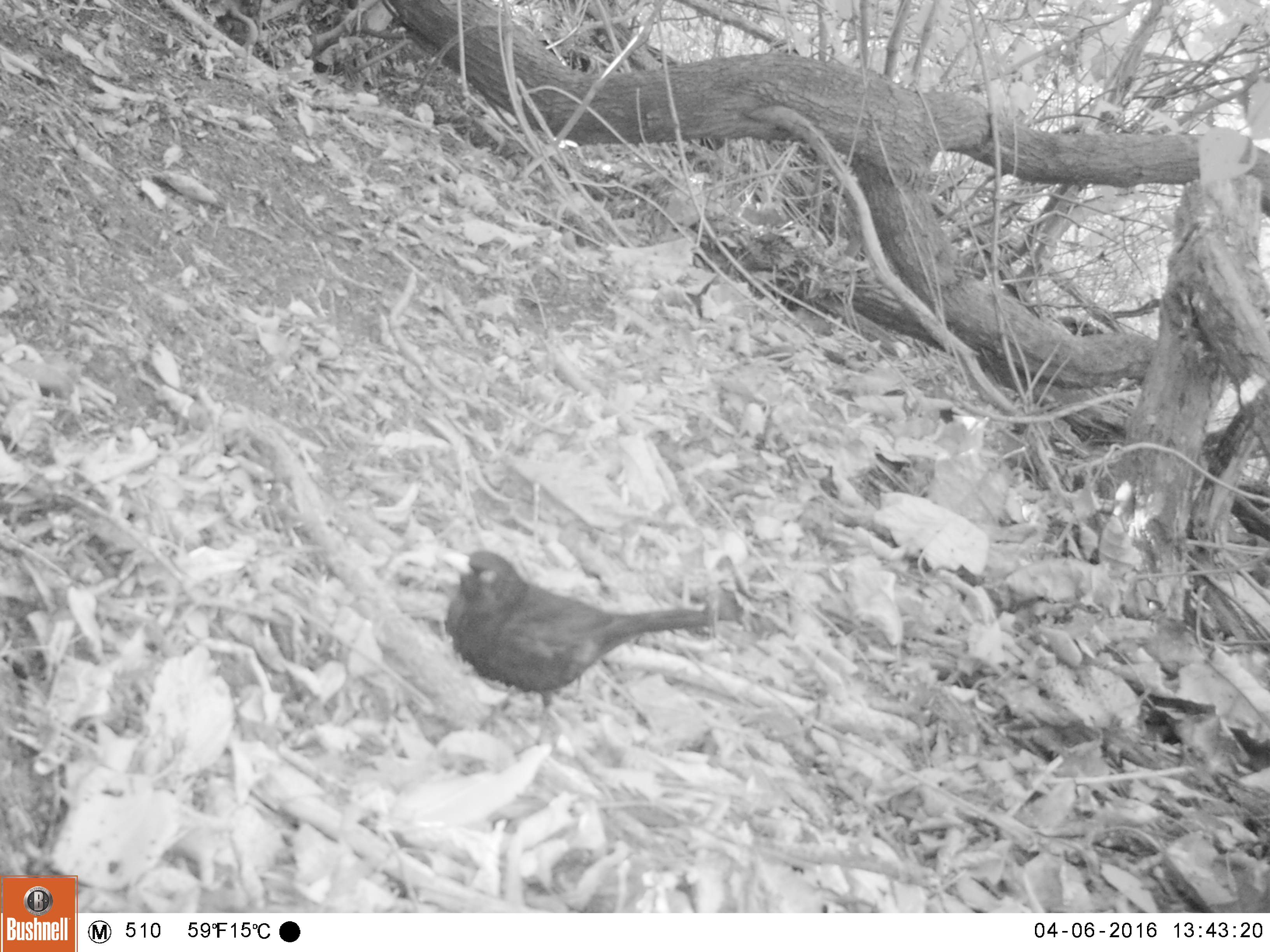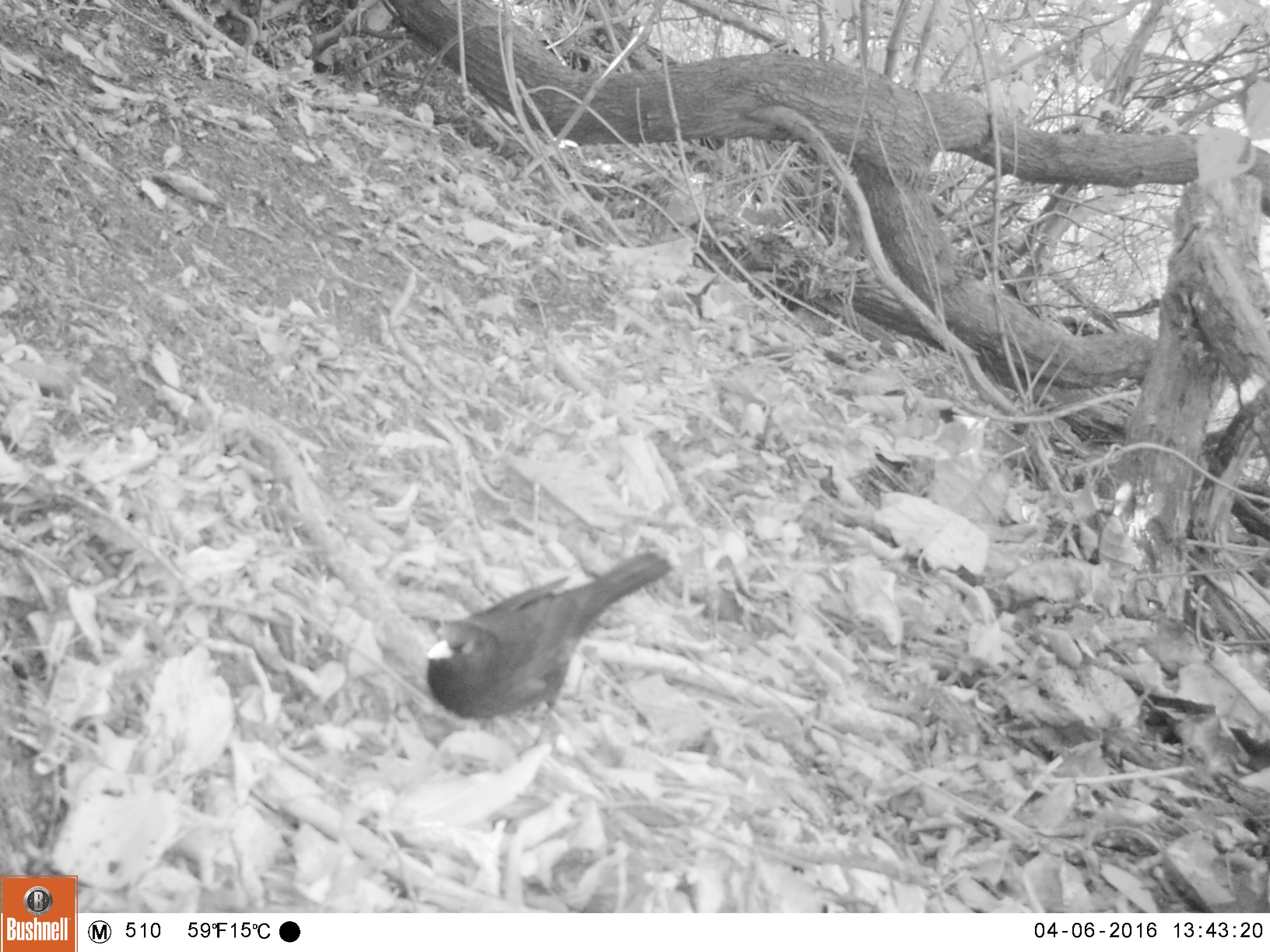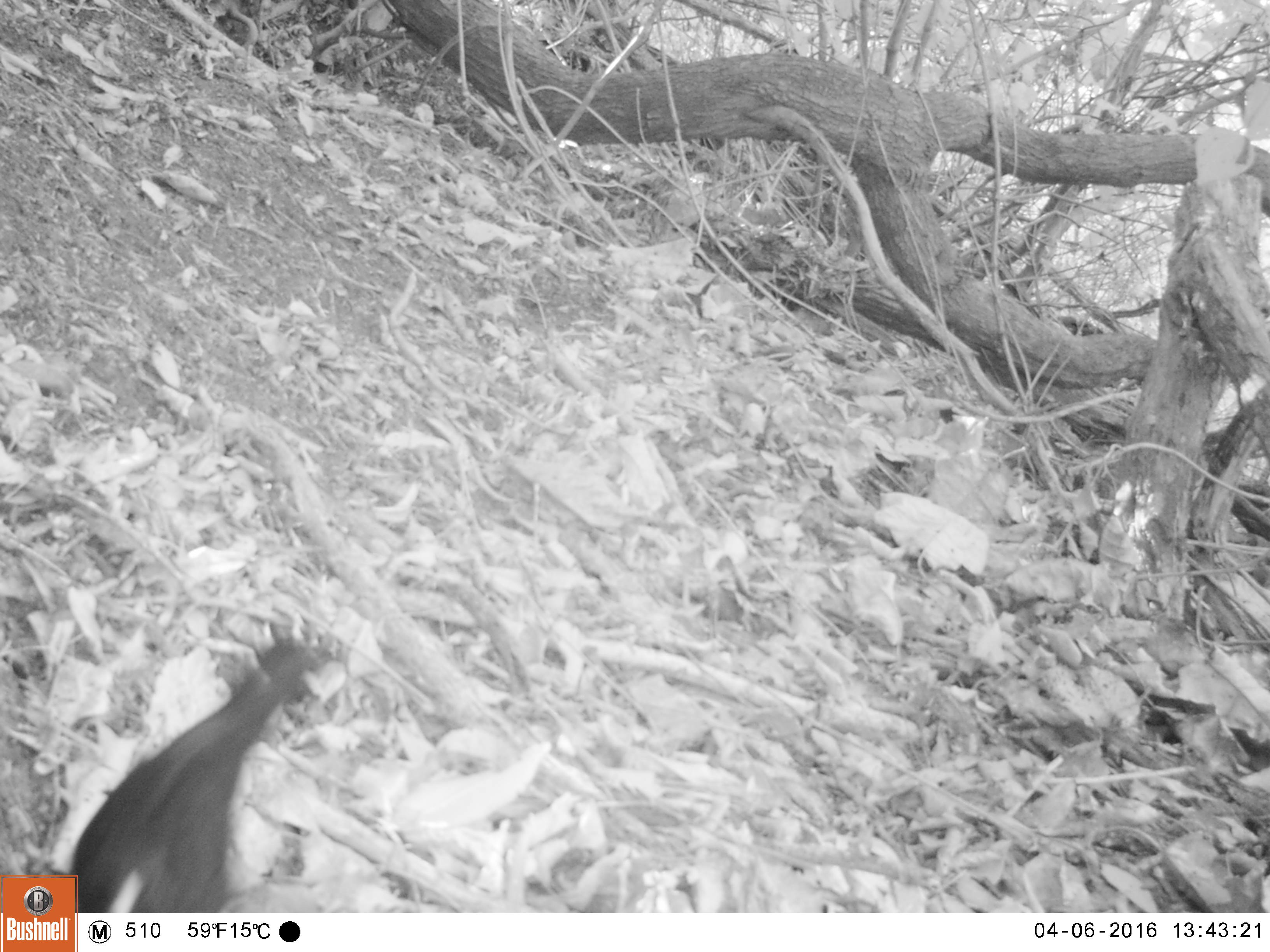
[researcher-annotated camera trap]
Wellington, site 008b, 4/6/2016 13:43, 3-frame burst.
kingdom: Animalia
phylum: Chordata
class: Aves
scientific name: Aves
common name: bird